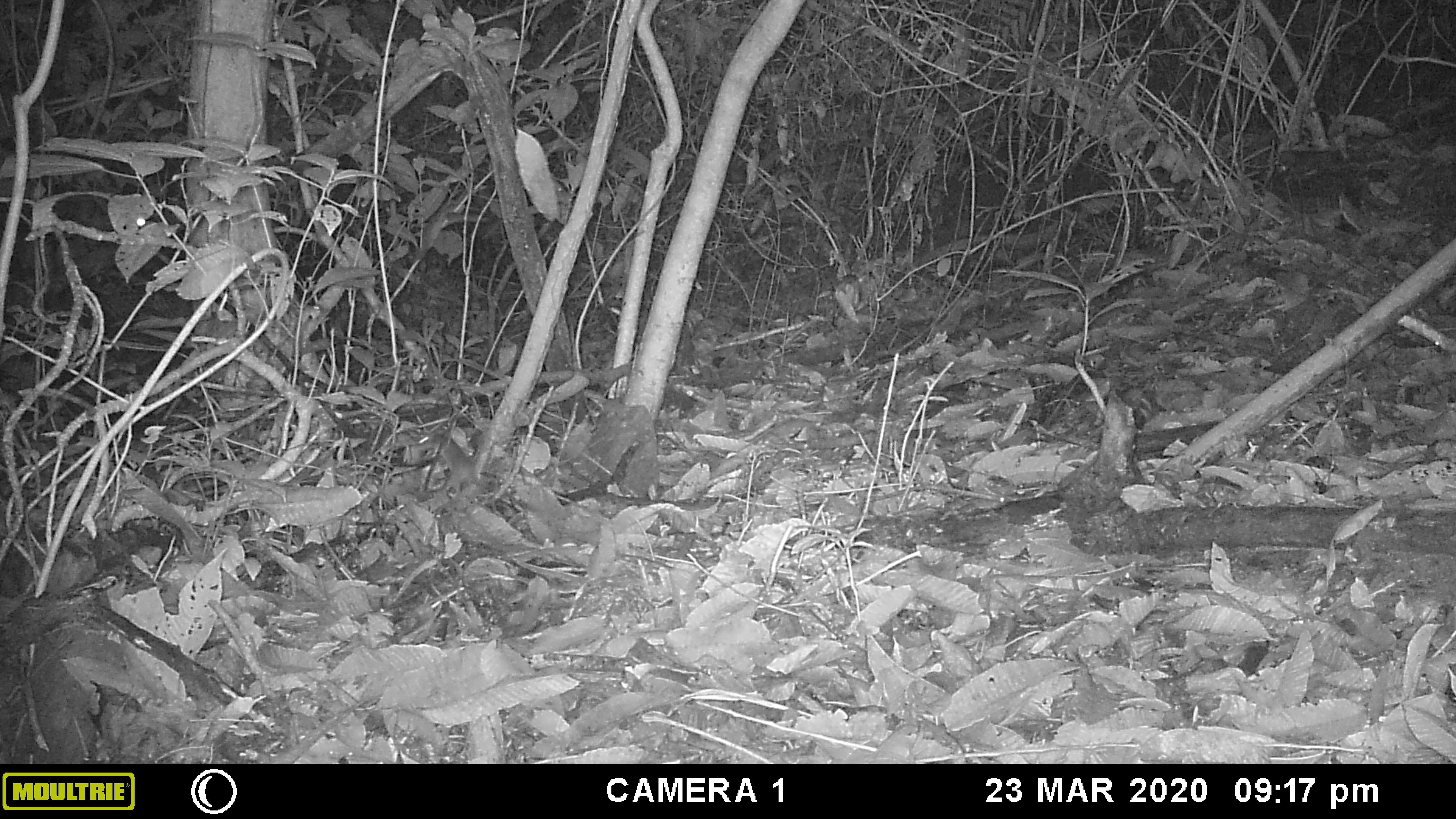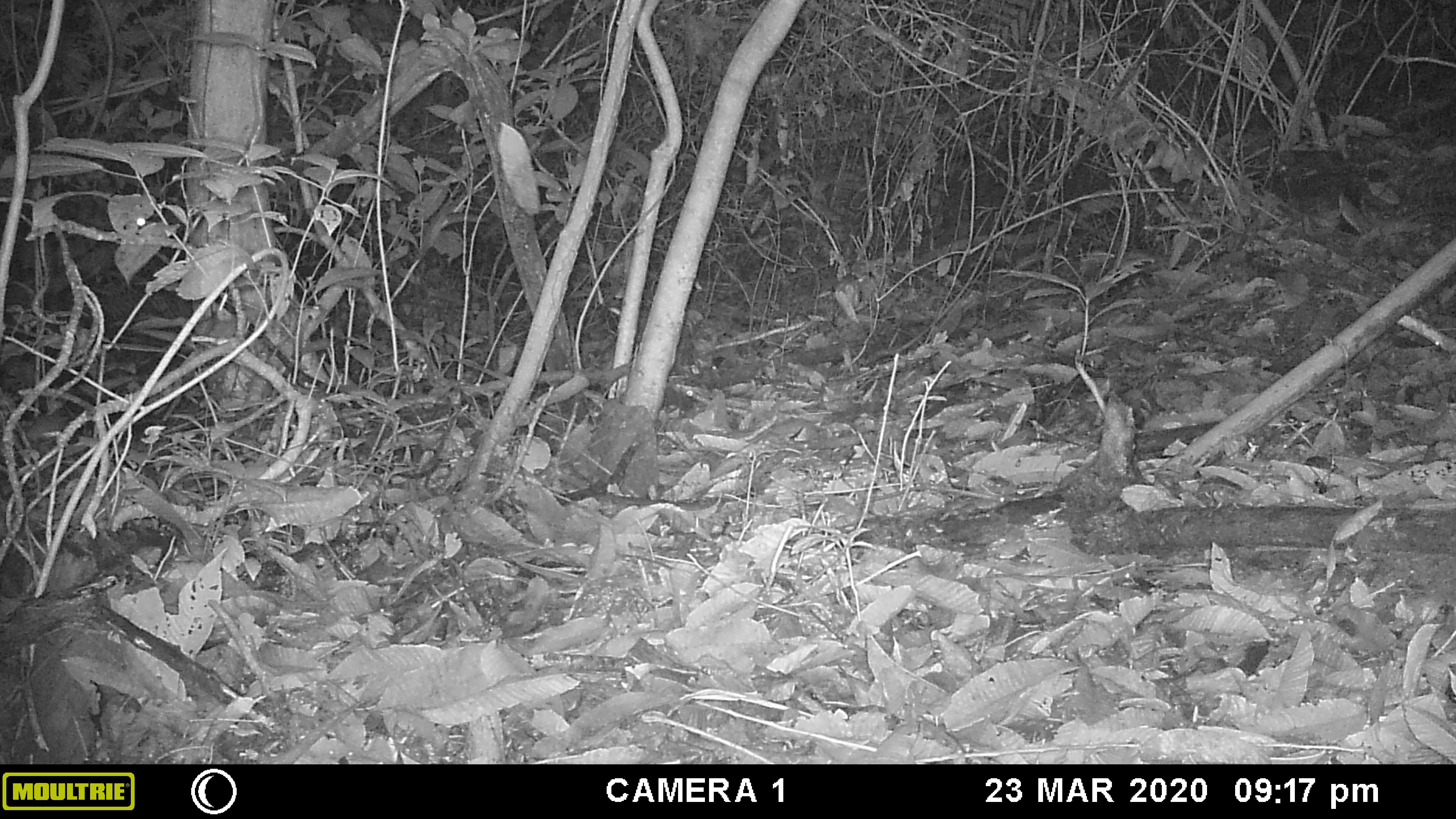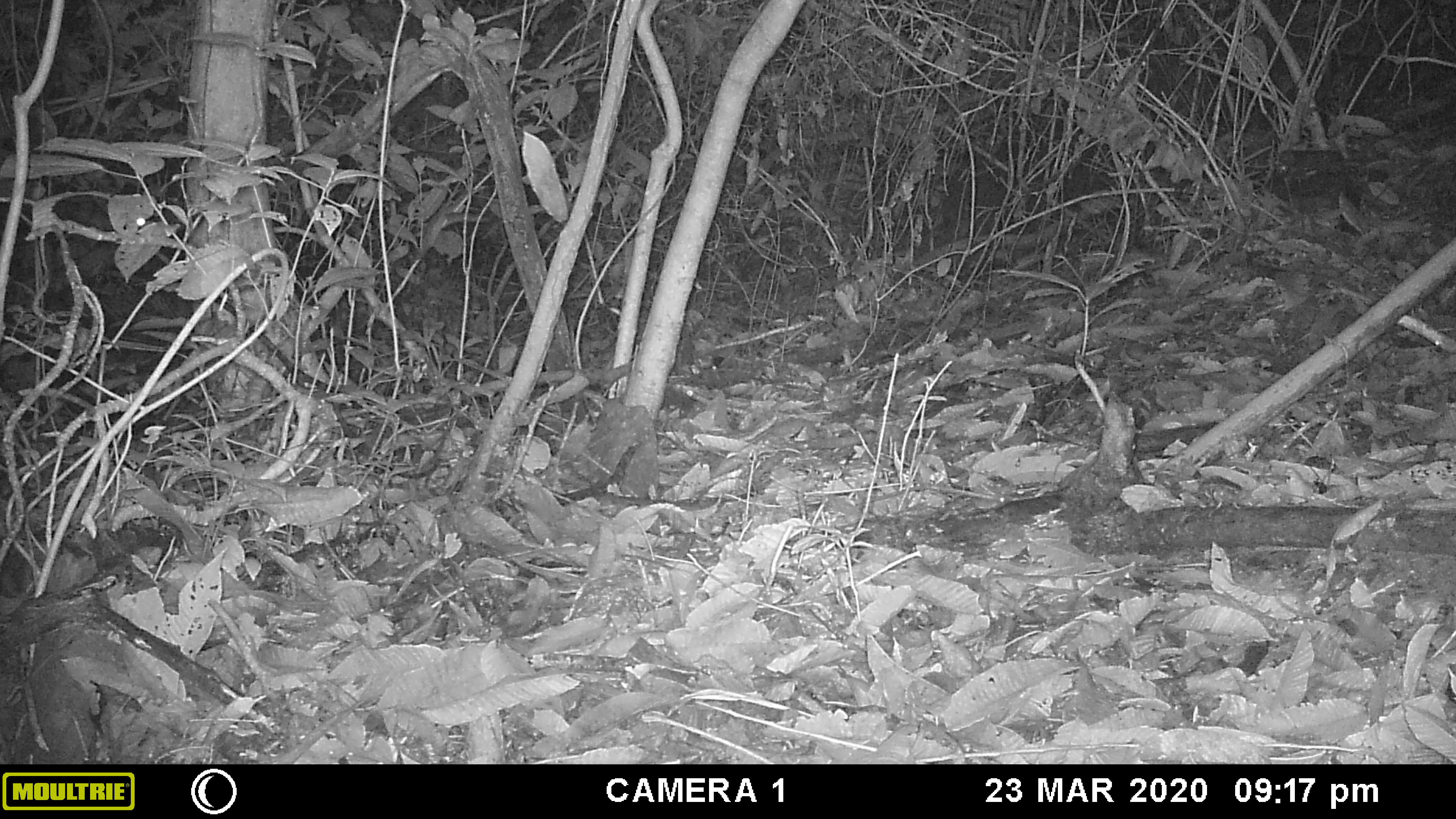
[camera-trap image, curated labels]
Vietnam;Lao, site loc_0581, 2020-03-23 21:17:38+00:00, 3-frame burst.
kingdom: Animalia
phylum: Chordata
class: Mammalia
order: Rodentia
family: Muridae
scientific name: Muridae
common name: old-world mice and rats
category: unidentified murid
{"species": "unidentified murid (old-world mice and rats) (Muridae)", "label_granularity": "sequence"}